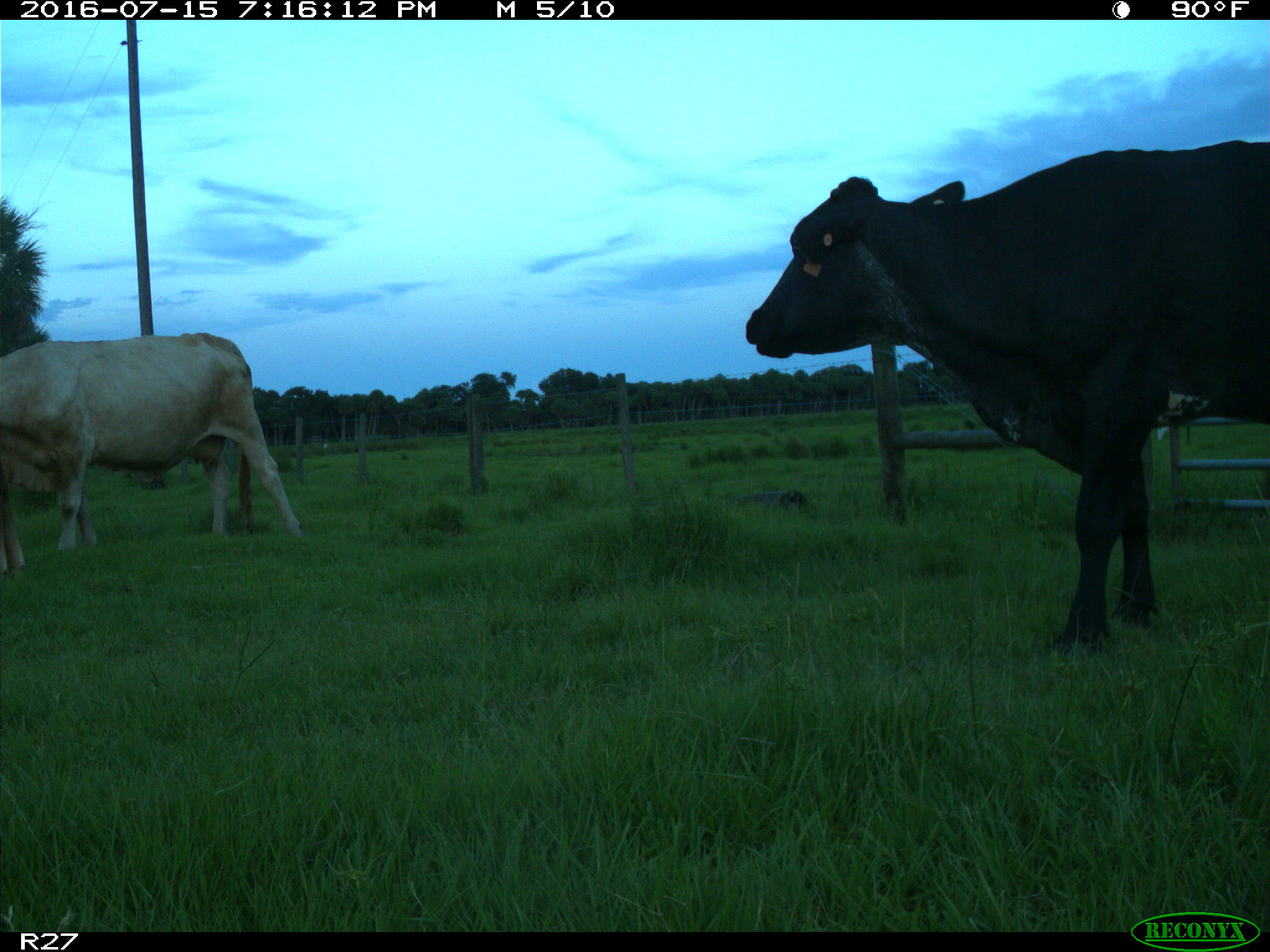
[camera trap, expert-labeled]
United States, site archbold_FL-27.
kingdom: Animalia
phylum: Chordata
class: Mammalia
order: Artiodactyla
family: Bovidae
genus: Bos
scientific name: Bos taurus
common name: domestic cow